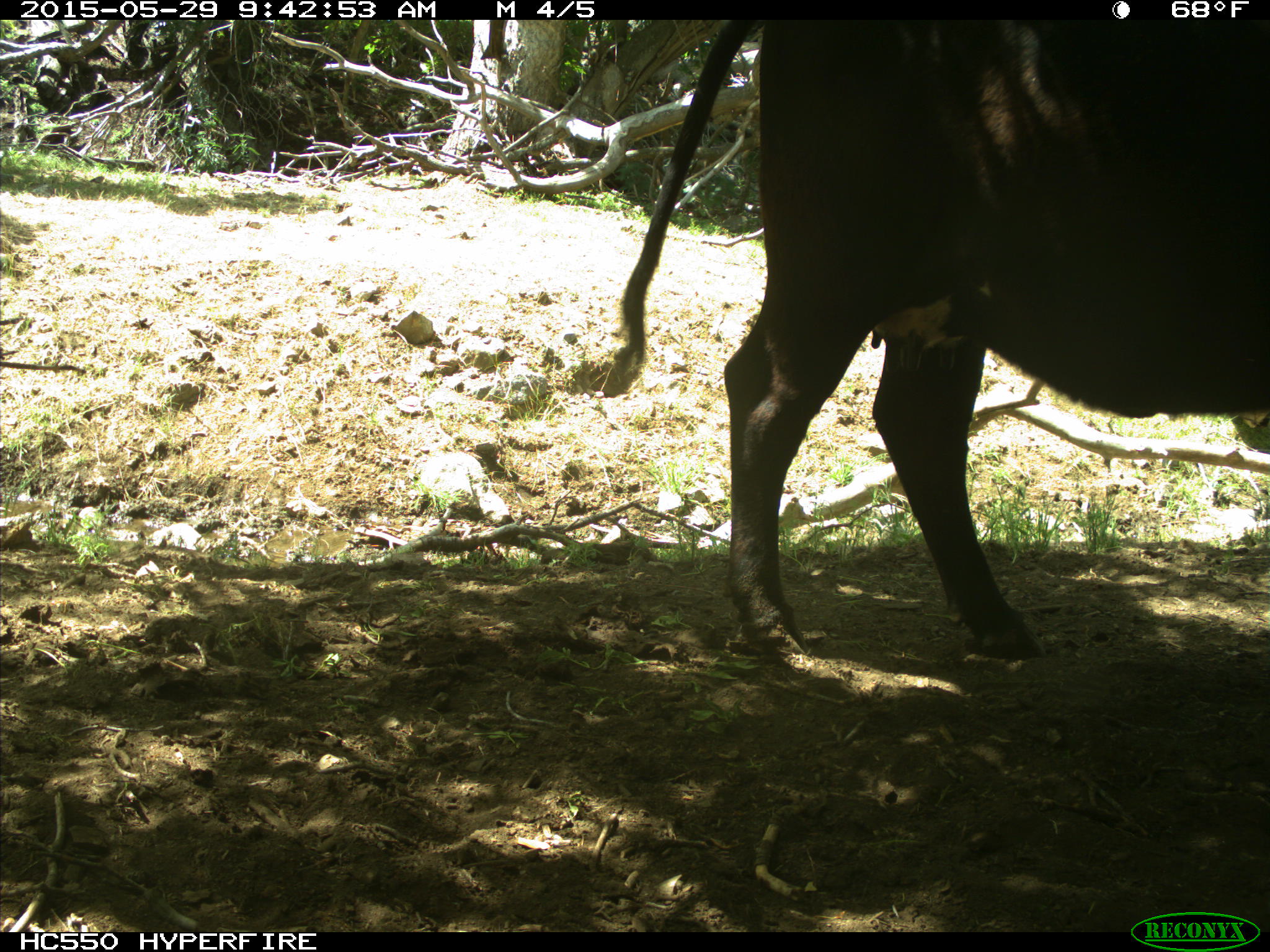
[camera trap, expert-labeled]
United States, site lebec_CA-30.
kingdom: Animalia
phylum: Chordata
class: Mammalia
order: Artiodactyla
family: Bovidae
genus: Bos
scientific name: Bos taurus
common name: domestic cow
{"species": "Bos taurus (domestic cow)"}